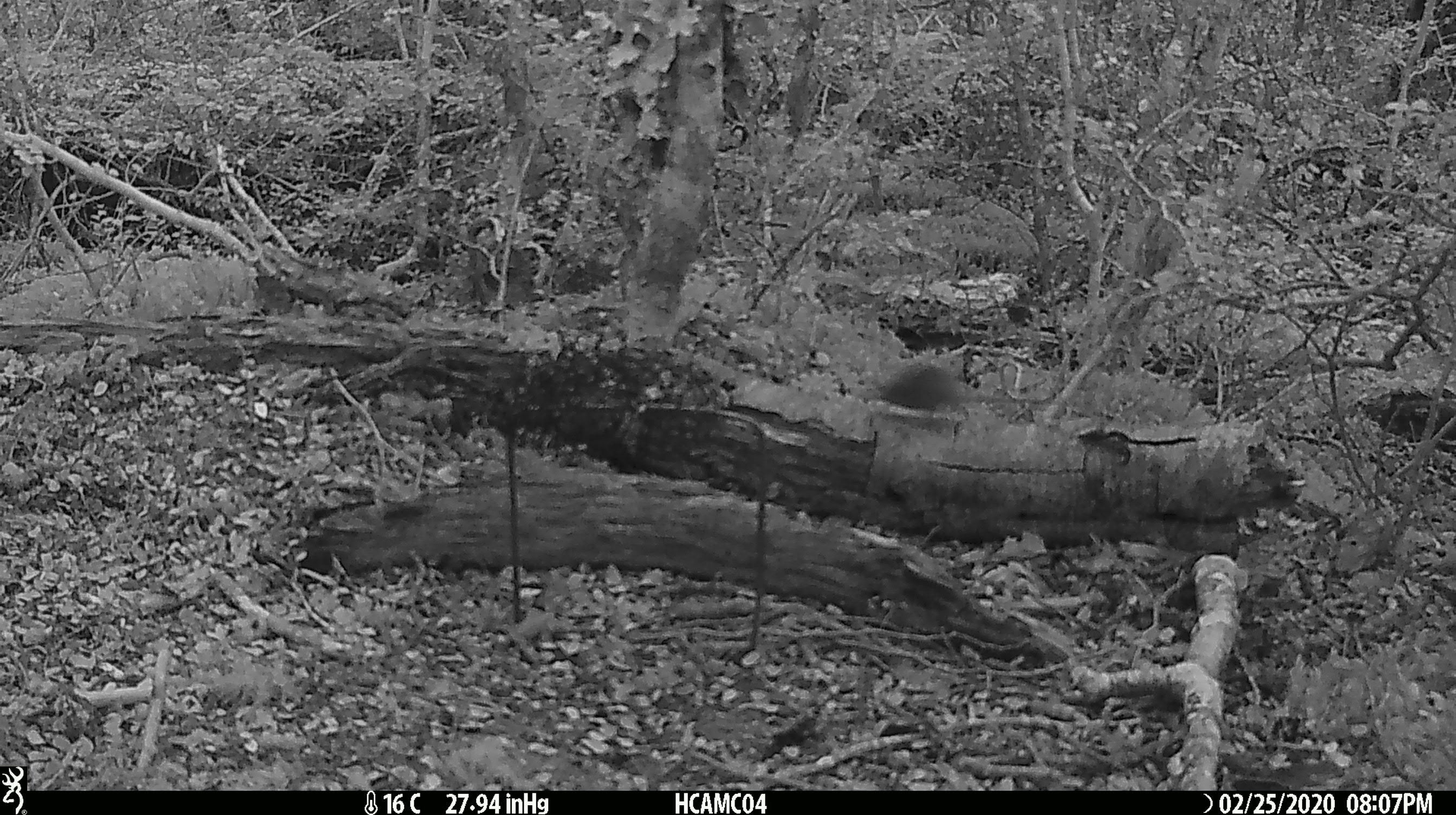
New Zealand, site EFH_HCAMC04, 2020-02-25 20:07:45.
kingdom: Animalia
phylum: Chordata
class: Mammalia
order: Rodentia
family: Muridae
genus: Mus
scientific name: Mus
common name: mouse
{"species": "mouse (Mus)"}